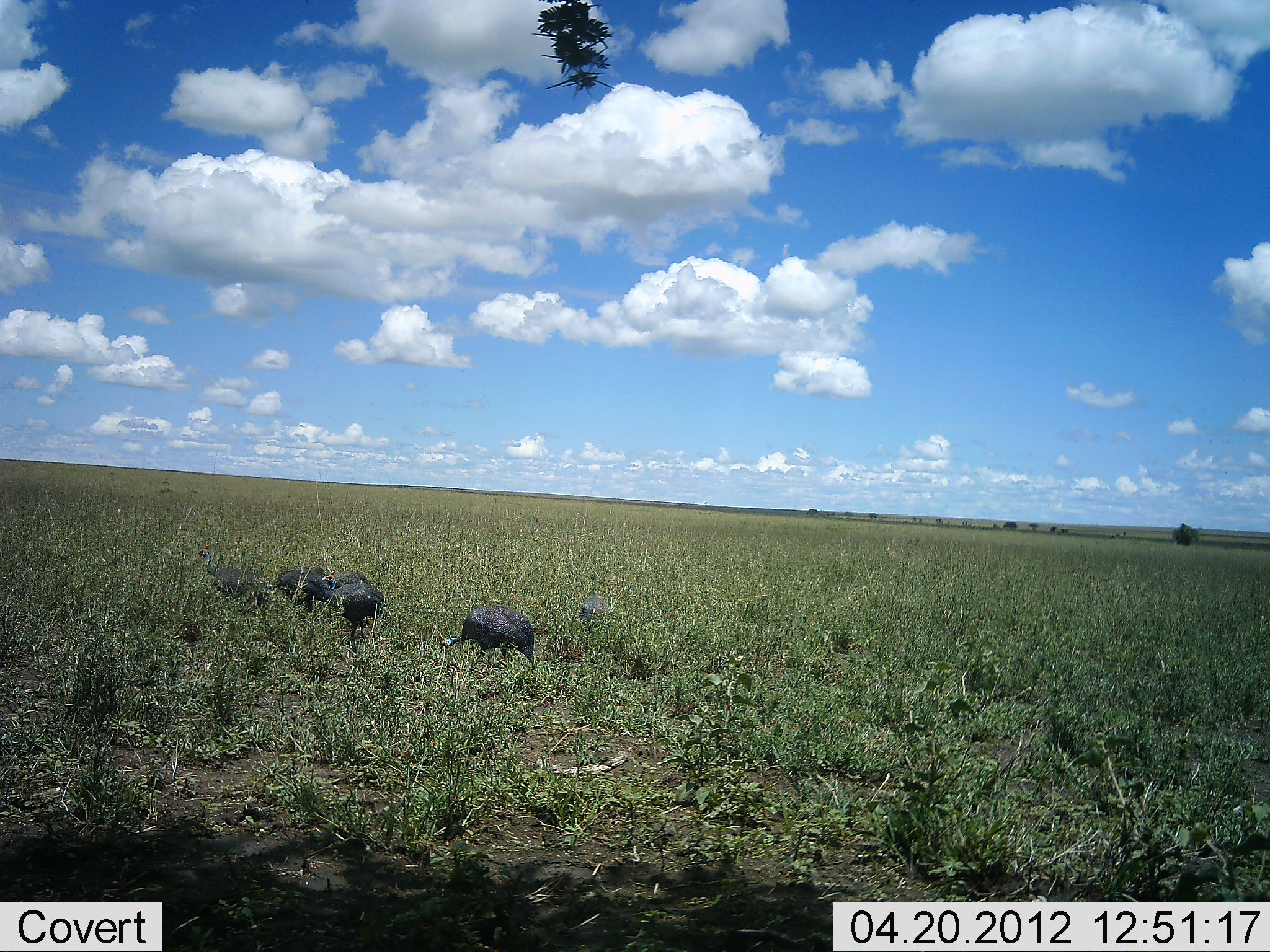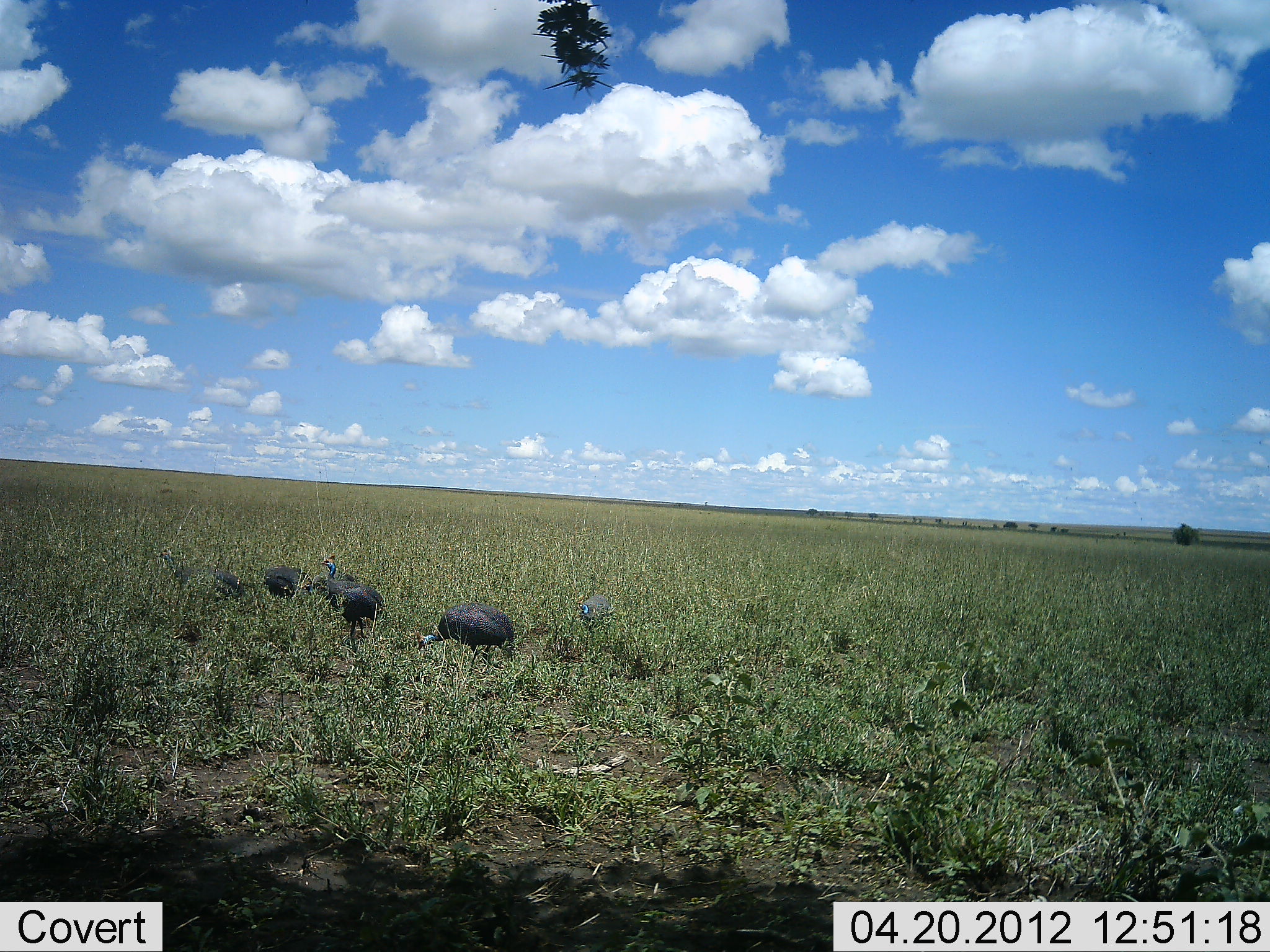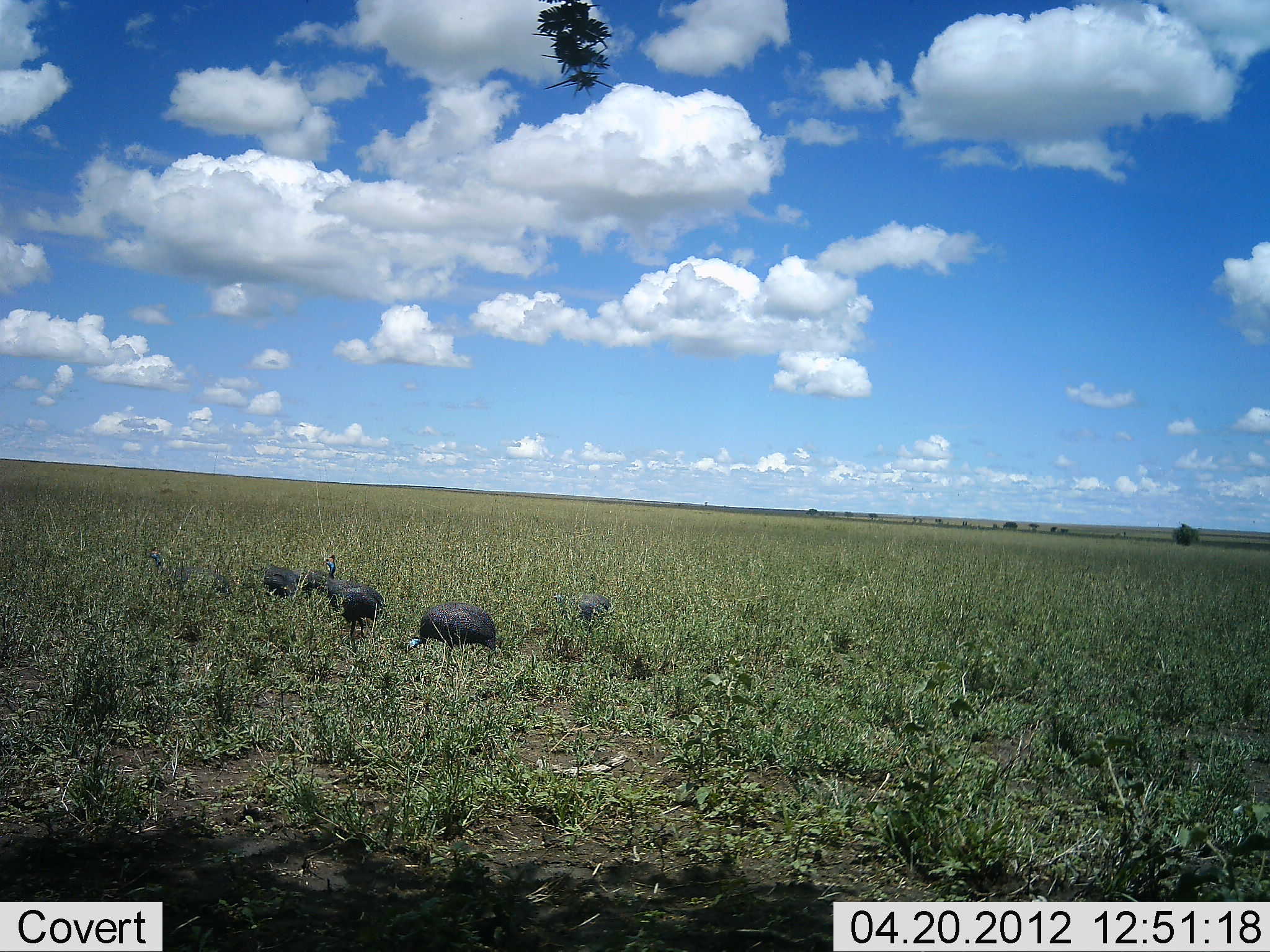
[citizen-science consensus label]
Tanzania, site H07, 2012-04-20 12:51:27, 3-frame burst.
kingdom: Animalia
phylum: Chordata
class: Aves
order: Galliformes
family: Numididae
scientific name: Numididae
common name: guinea fowl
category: guineafowl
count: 6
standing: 32%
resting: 0%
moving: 60%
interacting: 0%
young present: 4%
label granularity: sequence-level